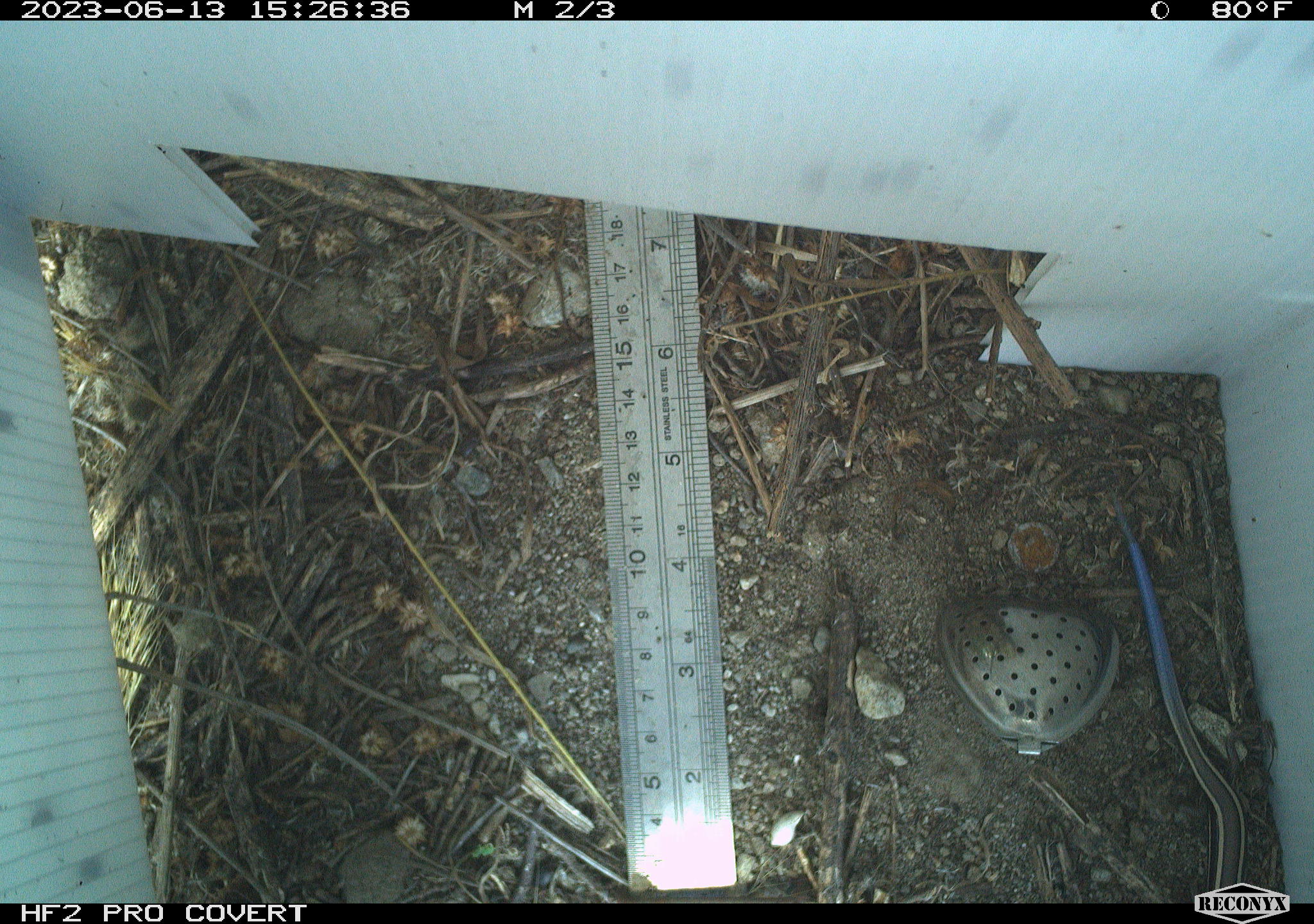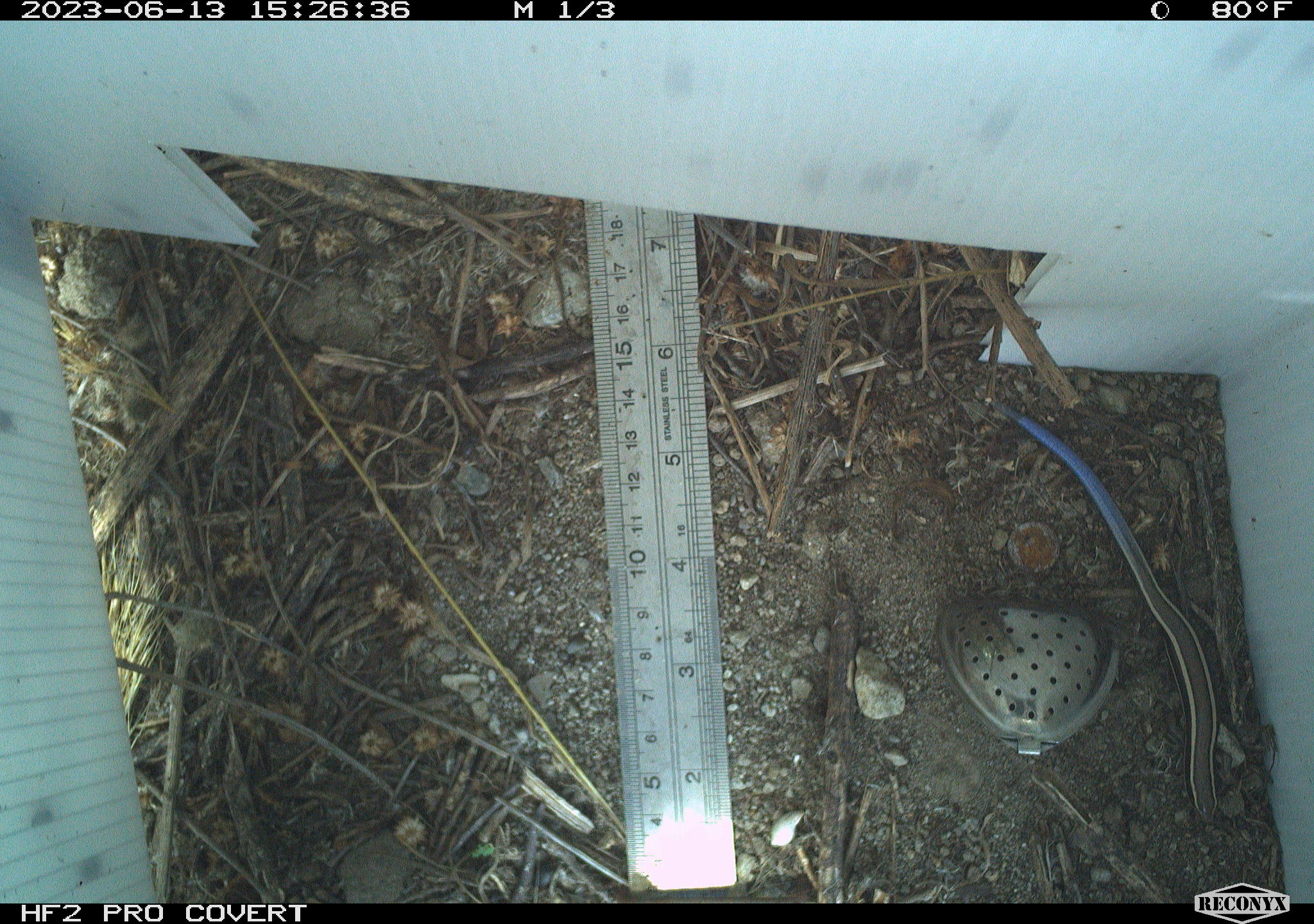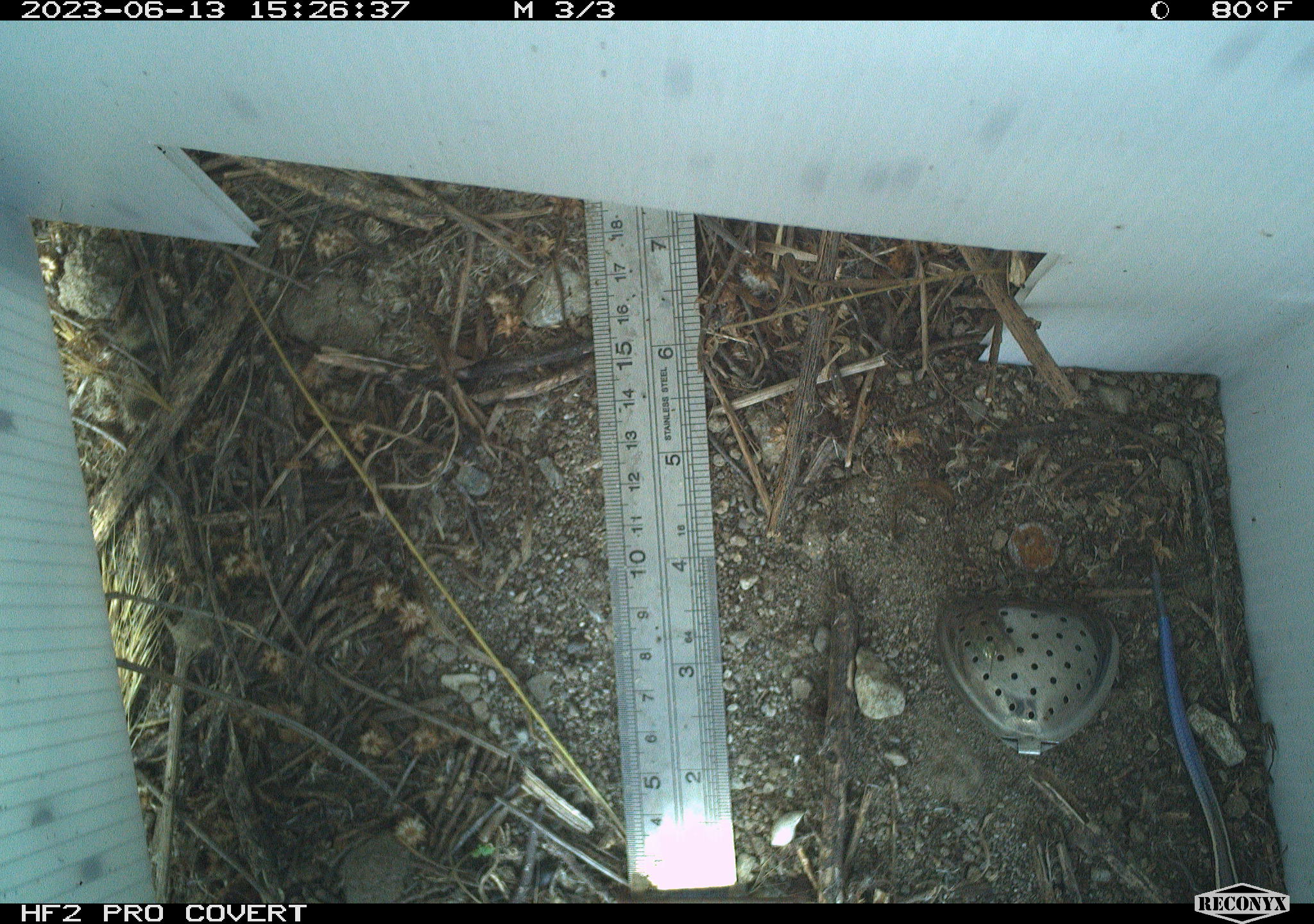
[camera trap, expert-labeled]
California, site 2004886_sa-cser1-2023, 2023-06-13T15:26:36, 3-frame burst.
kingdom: Animalia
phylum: Chordata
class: Reptilia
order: Squamata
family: Scincidae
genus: Plestiodon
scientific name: Plestiodon skiltonianus skiltonianus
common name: skilton's skink